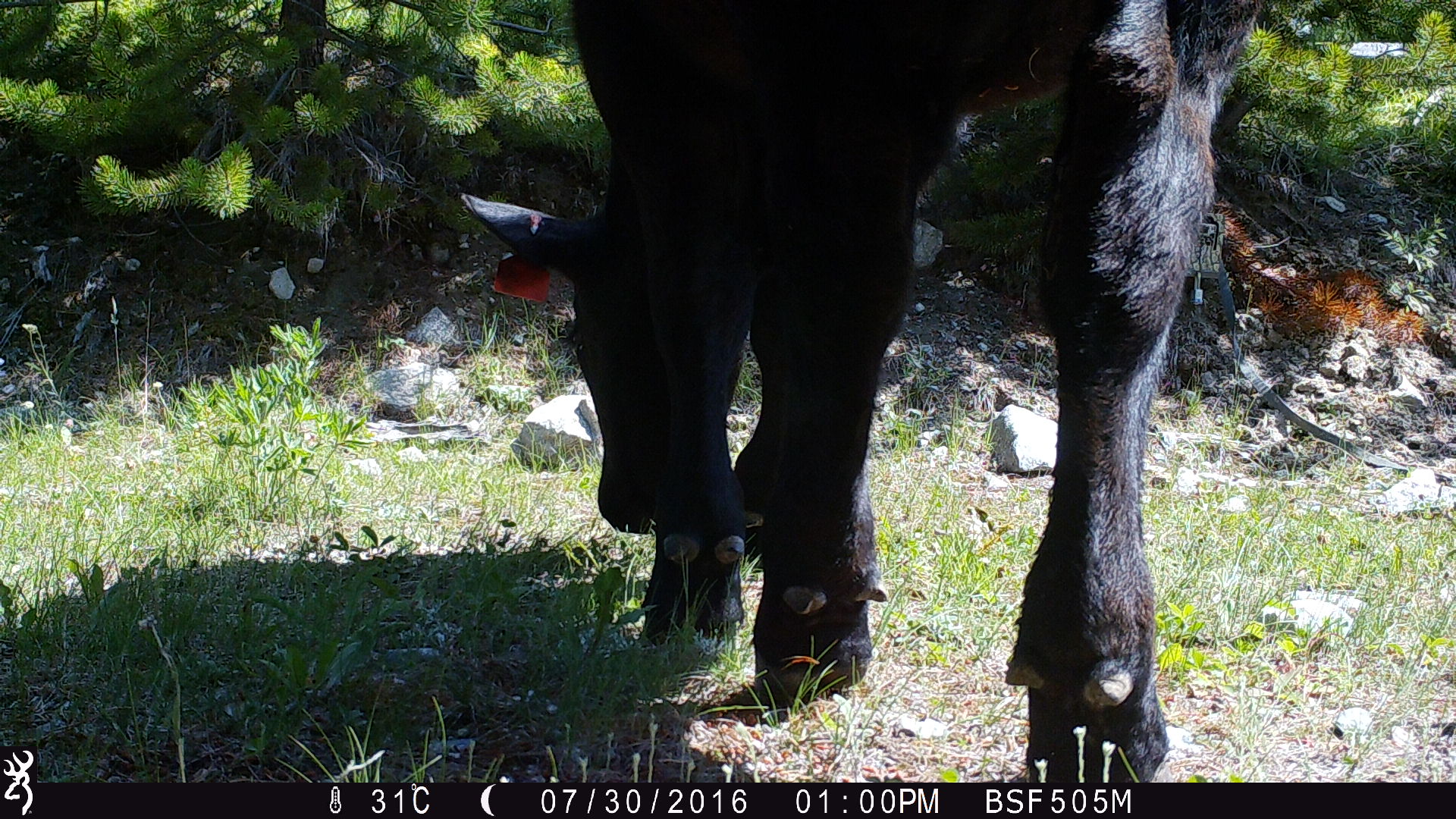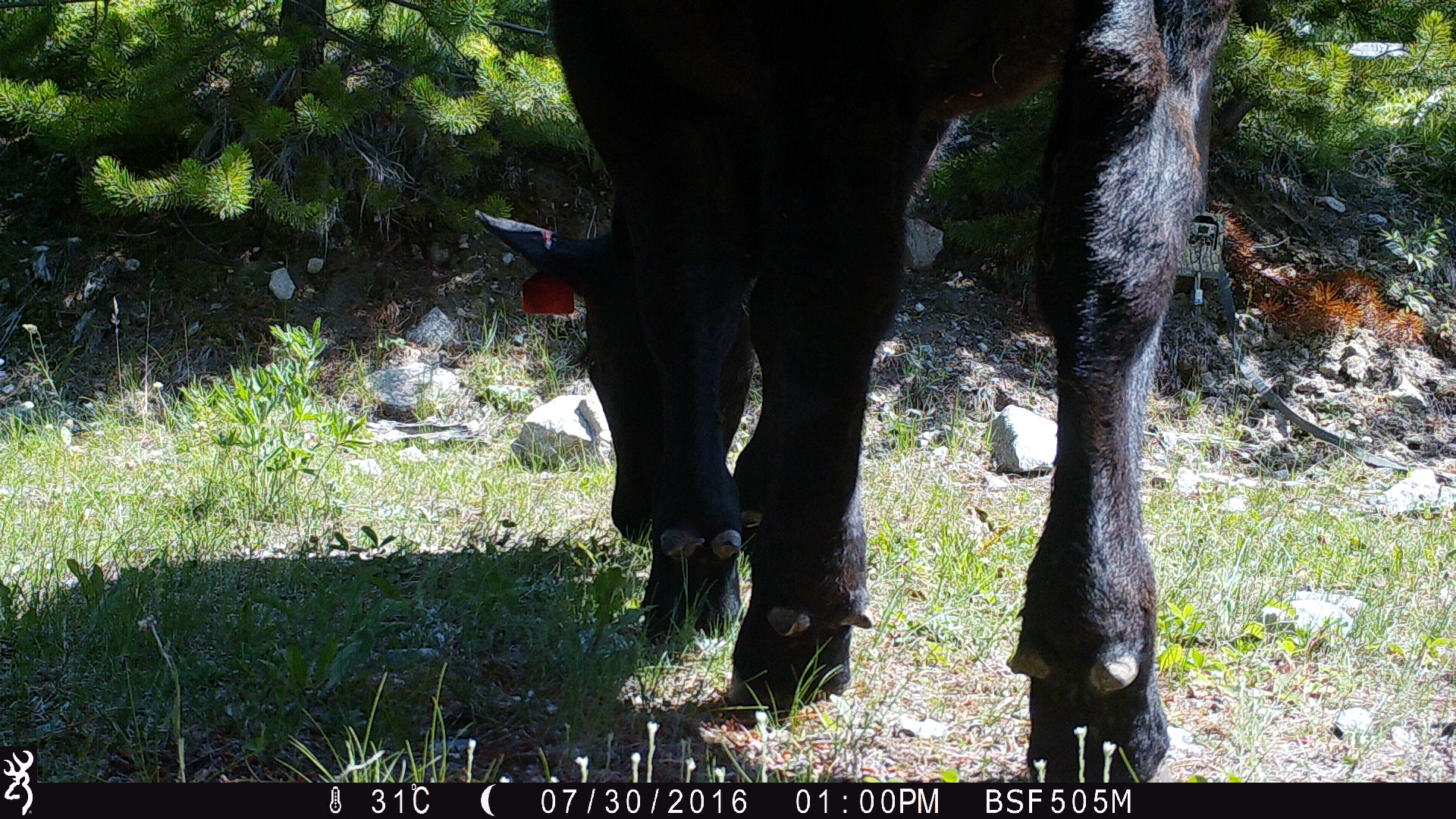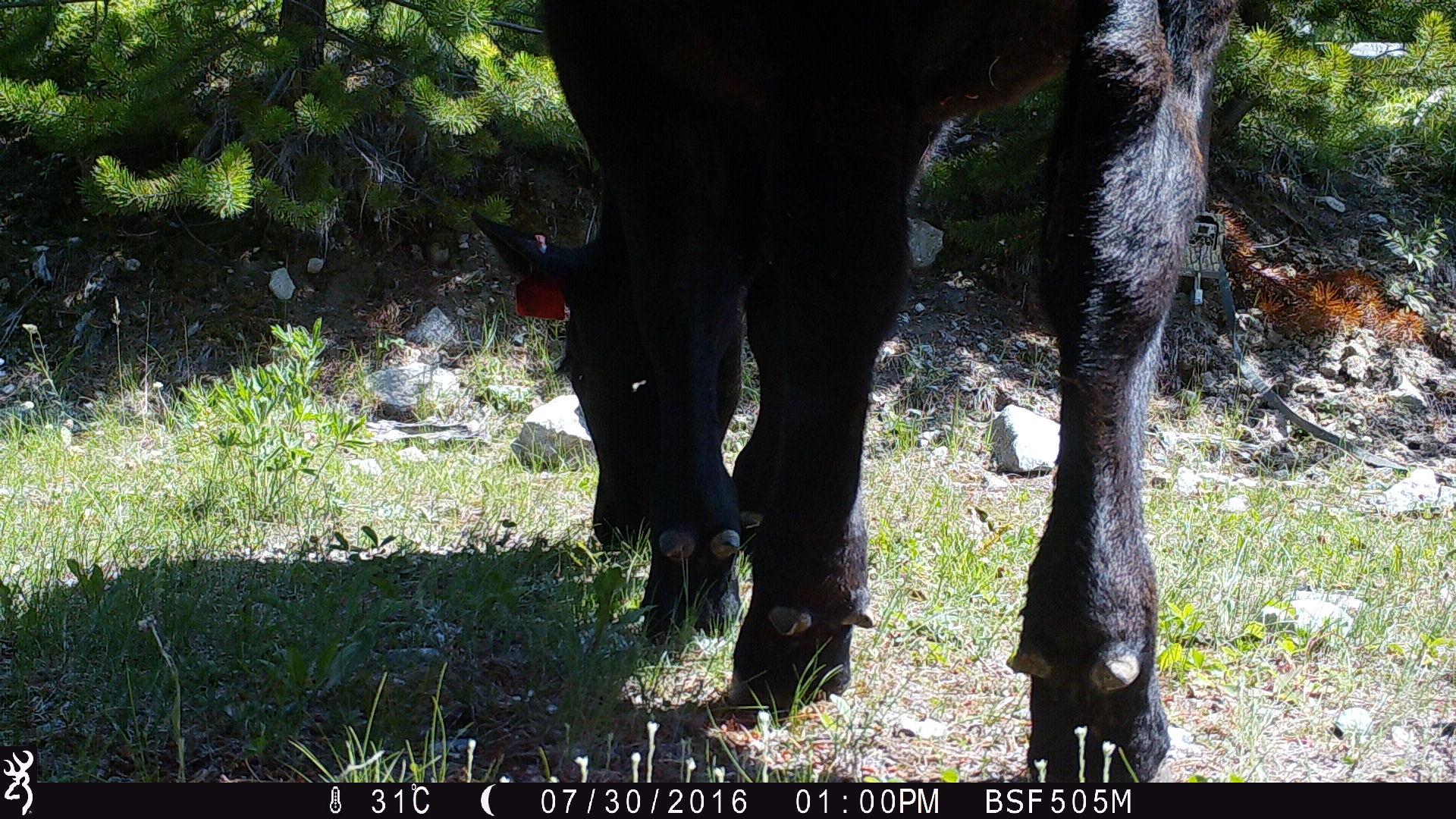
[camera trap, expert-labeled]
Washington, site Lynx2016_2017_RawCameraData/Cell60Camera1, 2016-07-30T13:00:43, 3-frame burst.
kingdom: Animalia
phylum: Chordata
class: Mammalia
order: Artiodactyla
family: Bovidae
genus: Bos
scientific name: Bos taurus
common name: domestic cattle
Domestic cattle (Bos taurus). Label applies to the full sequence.